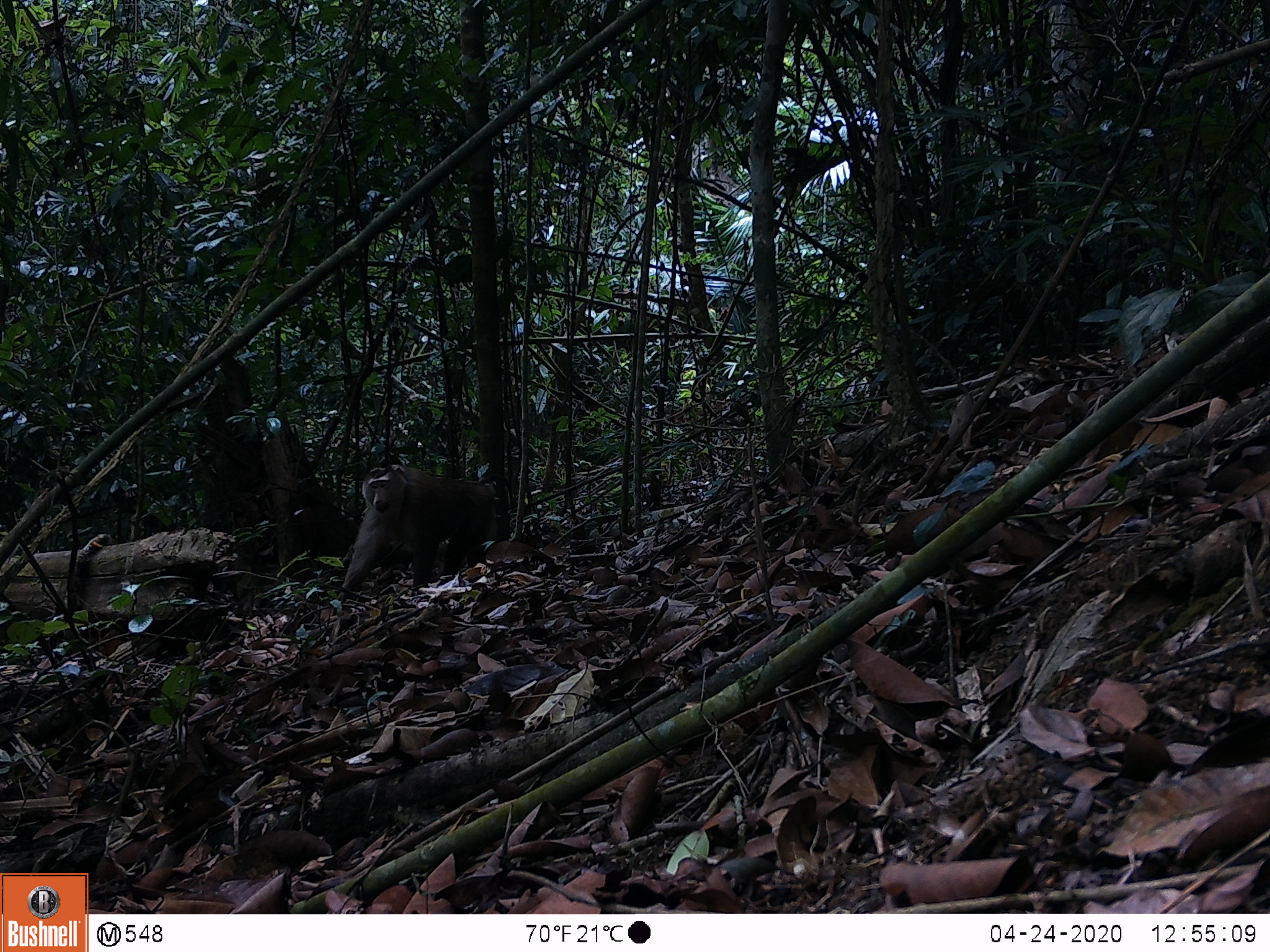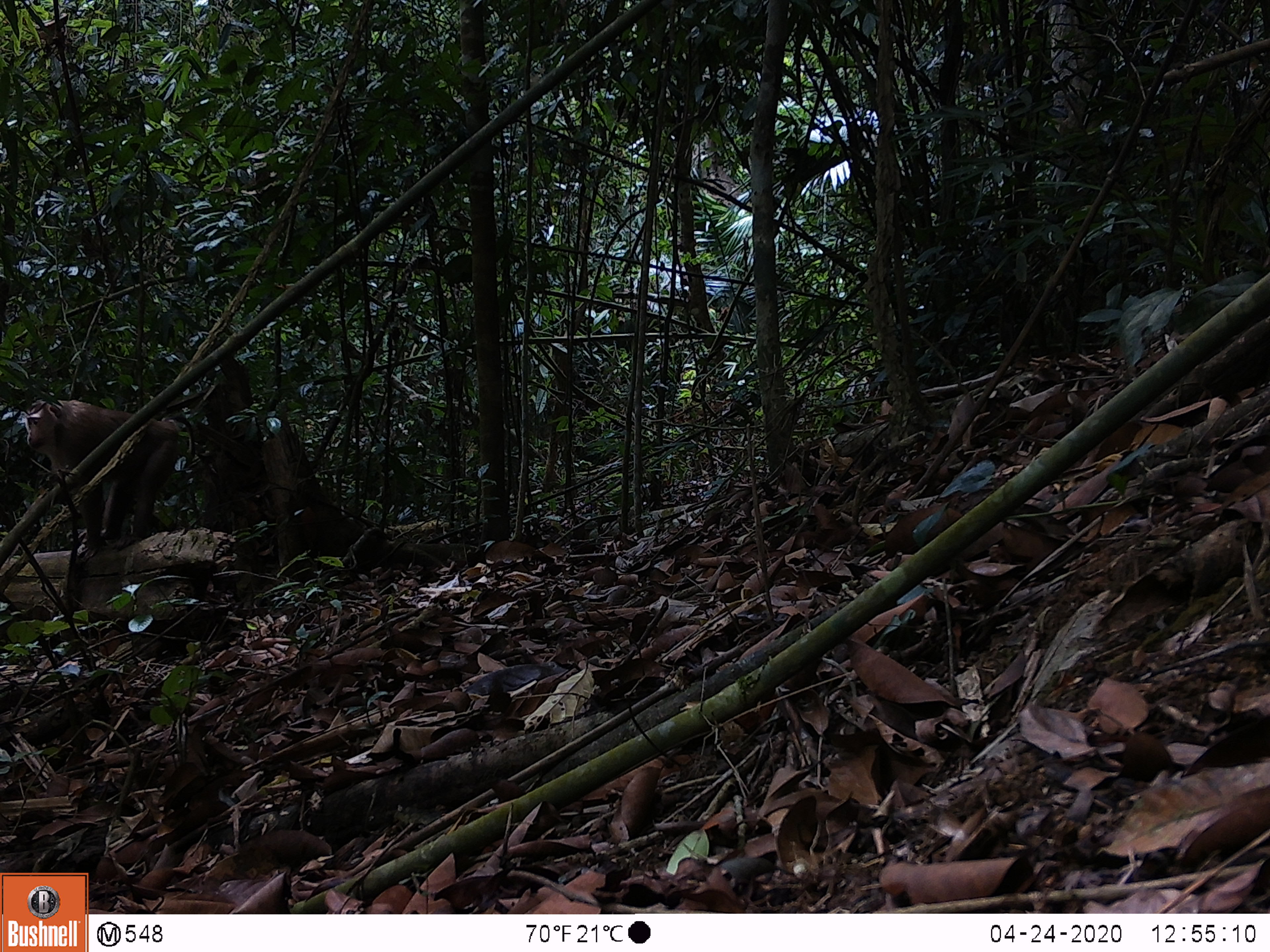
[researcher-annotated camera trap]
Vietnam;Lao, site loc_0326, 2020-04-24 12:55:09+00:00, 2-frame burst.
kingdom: Animalia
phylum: Chordata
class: Mammalia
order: Primates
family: Cercopithecidae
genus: Macaca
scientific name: Macaca nemestrina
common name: pig-tailed macaque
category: pig tailed macaque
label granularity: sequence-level